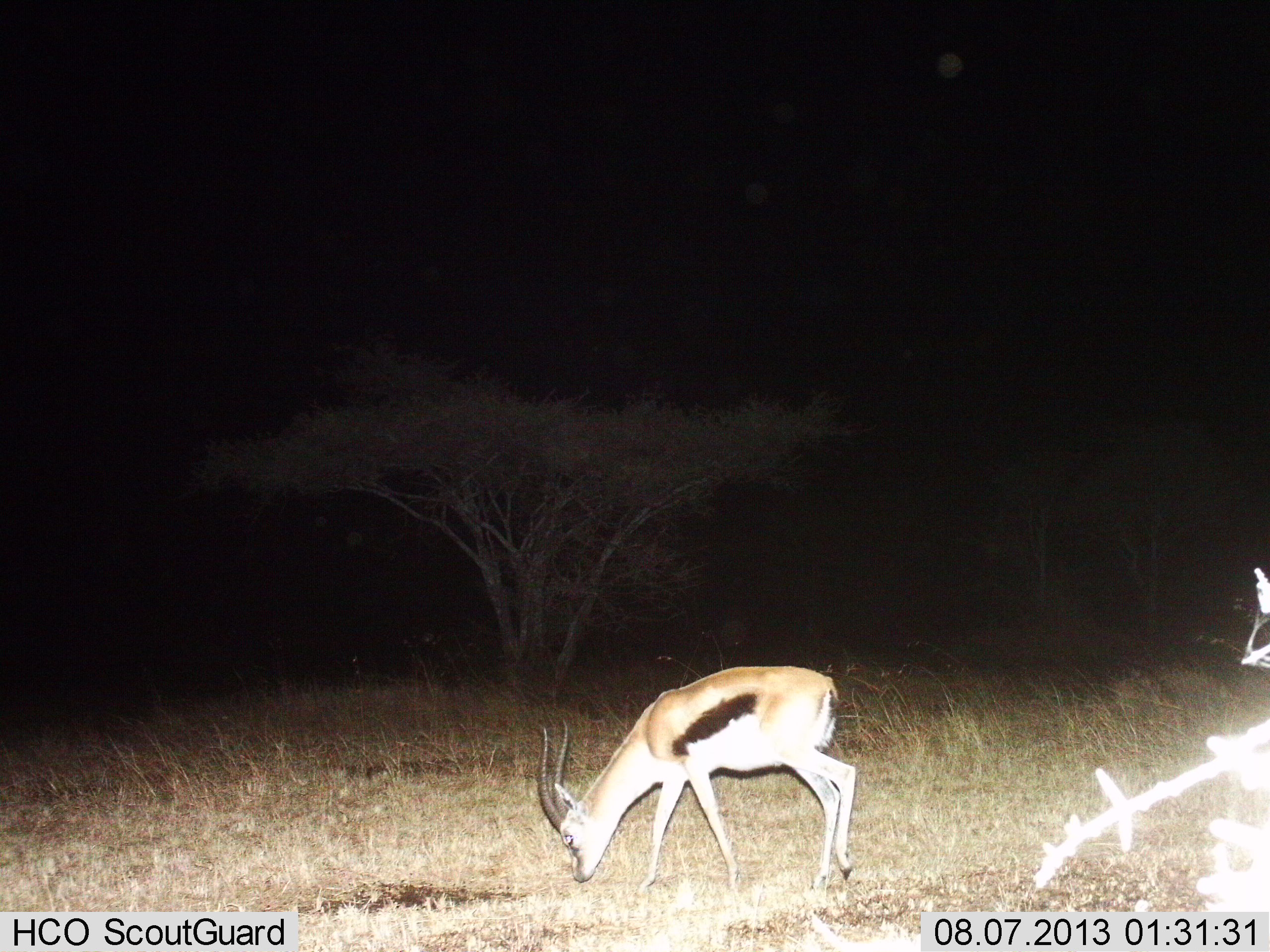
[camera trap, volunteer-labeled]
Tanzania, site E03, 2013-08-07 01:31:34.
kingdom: Animalia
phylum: Chordata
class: Mammalia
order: Artiodactyla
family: Bovidae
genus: Eudorcas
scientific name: Eudorcas thomsonii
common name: thomson's gazelle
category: gazellethomsons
Gazellethomsons (thomson's gazelle) (Eudorcas thomsonii), count 1. Behavior (volunteer vote fractions): standing 7%, resting 0%, moving 4%, interacting 0%. Young present (vote fraction): 0%. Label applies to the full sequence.